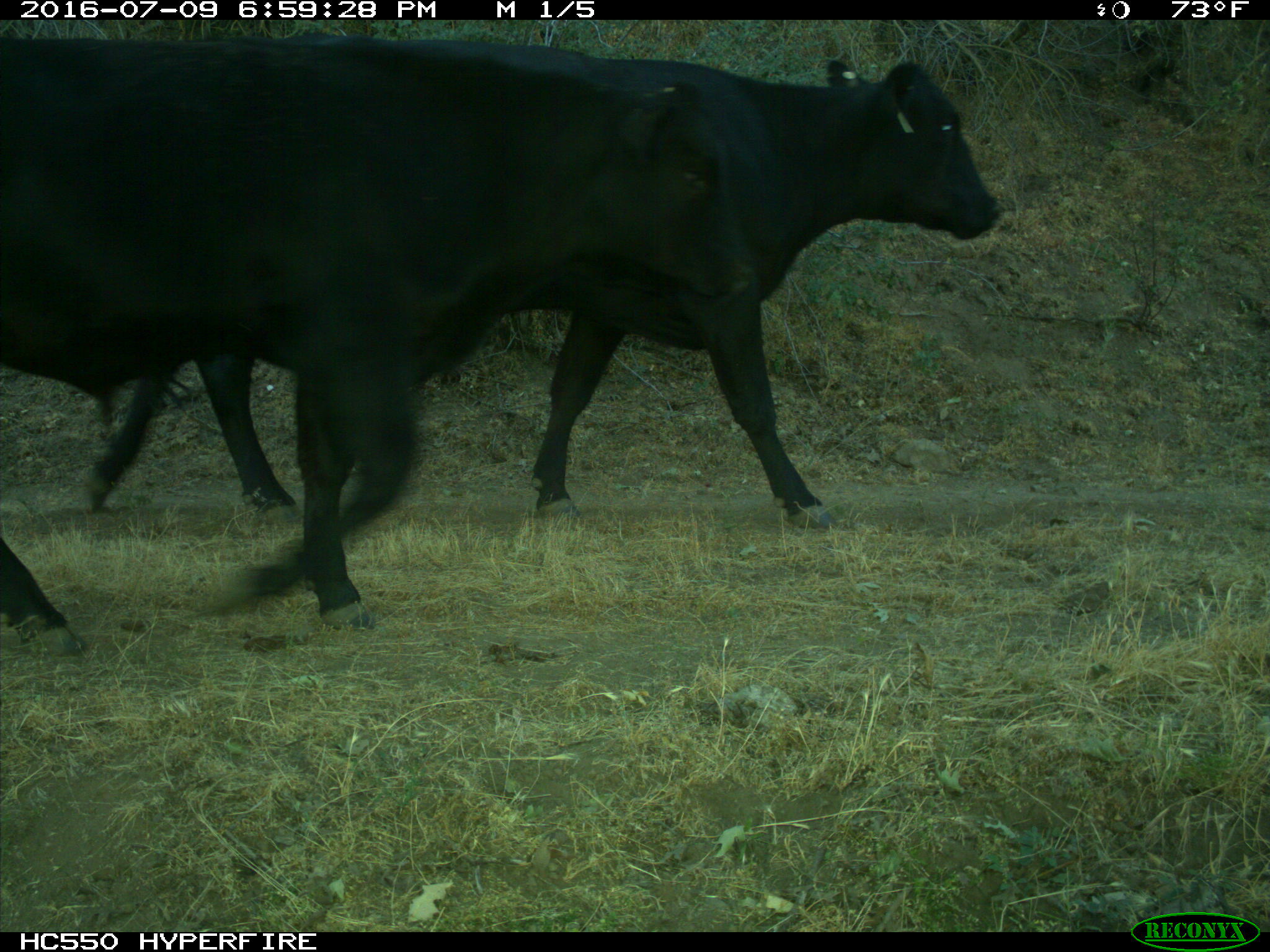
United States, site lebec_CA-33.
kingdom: Animalia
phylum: Chordata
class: Mammalia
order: Artiodactyla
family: Bovidae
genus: Bos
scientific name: Bos taurus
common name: domestic cow